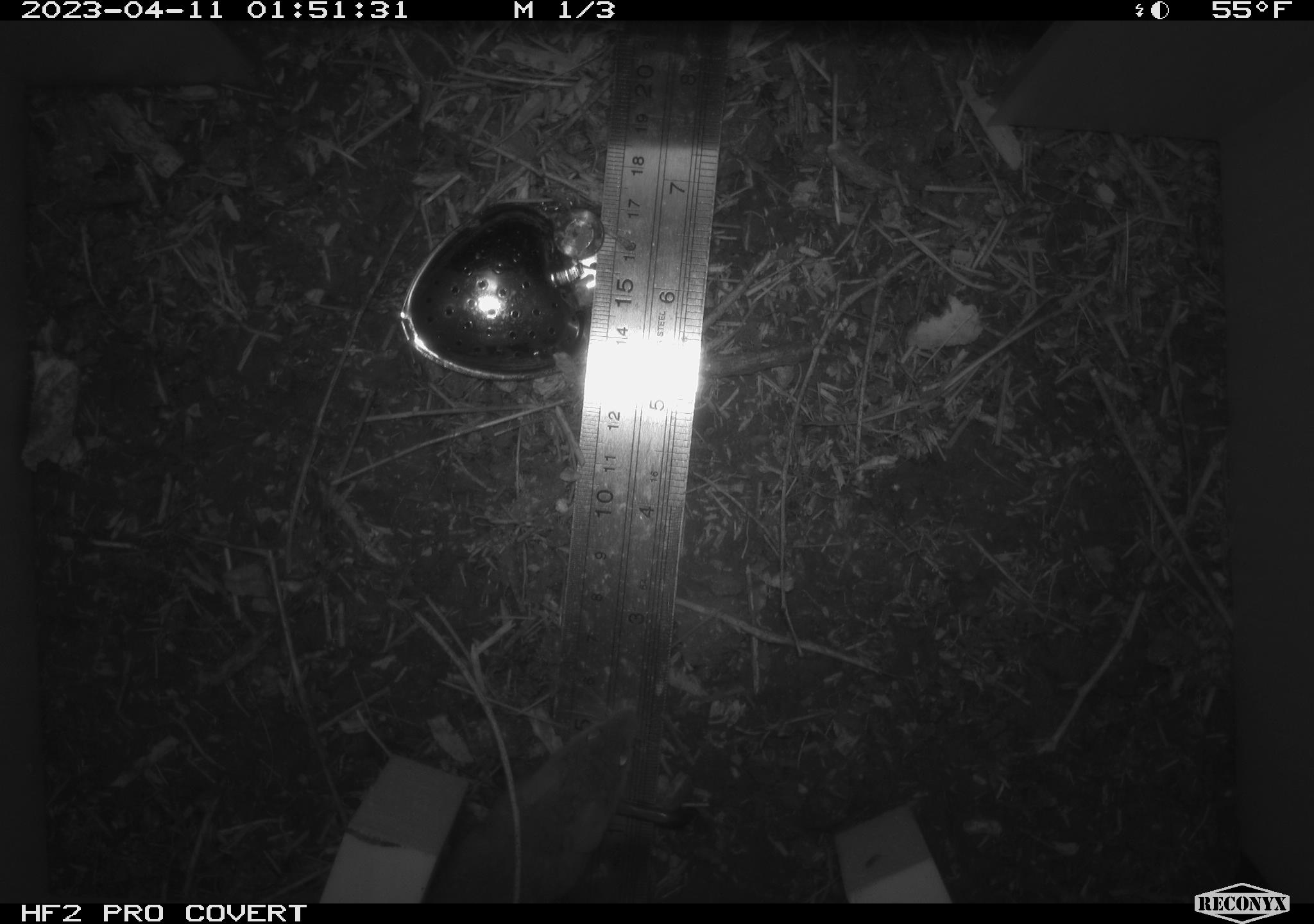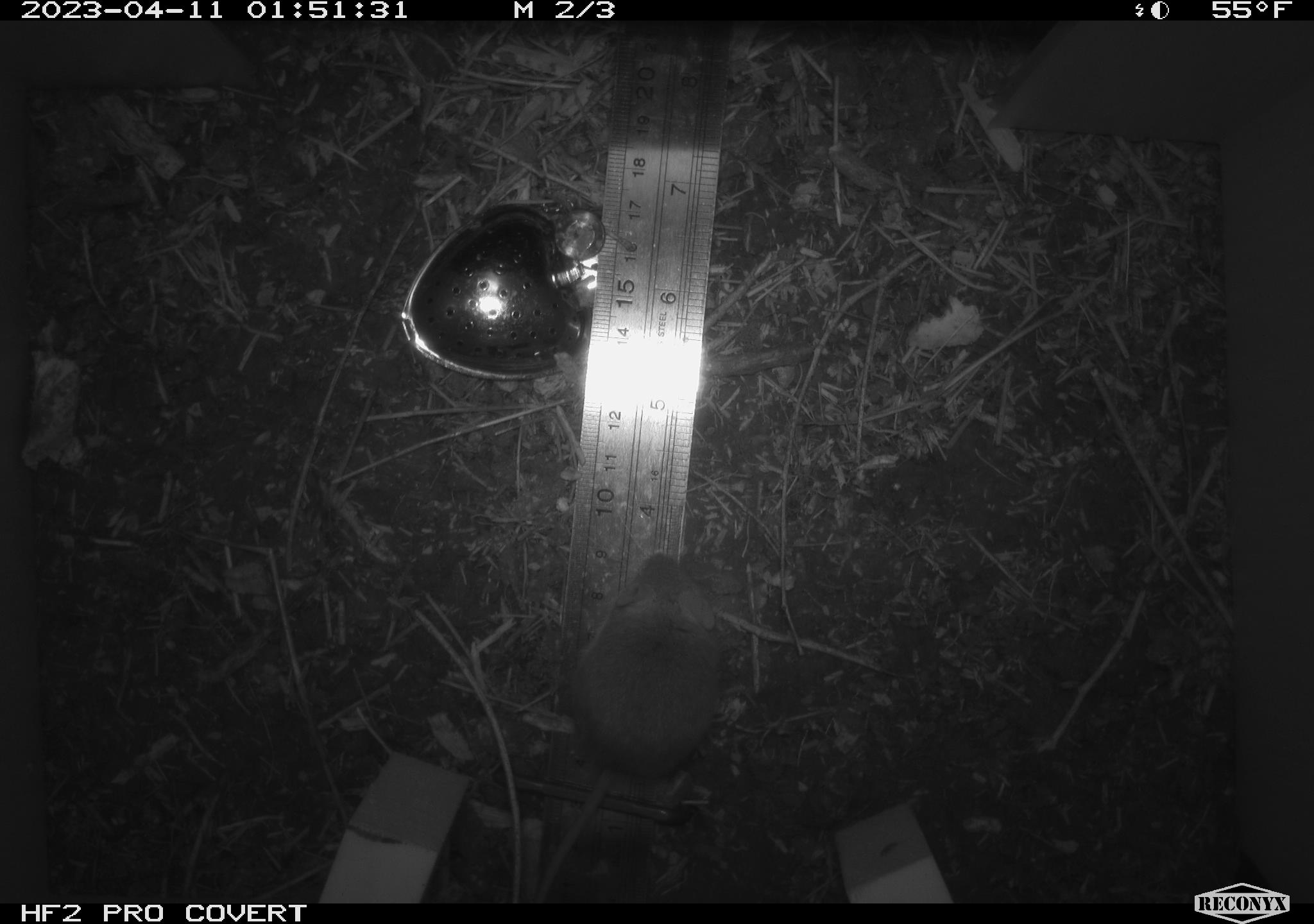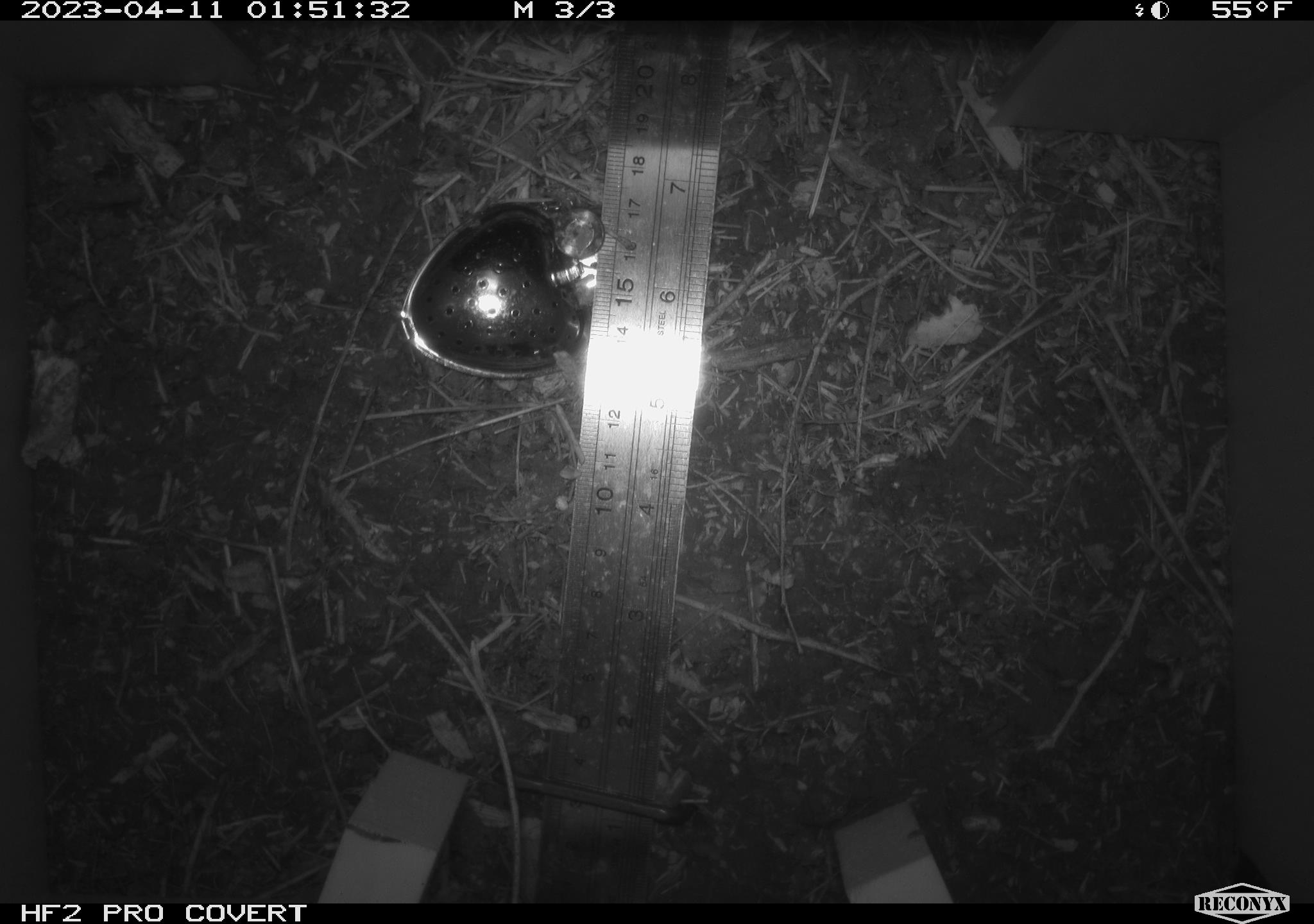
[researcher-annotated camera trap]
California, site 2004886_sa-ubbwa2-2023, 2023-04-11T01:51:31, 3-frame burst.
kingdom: Animalia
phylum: Chordata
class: Mammalia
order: Rodentia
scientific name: Rodentia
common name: mouse species